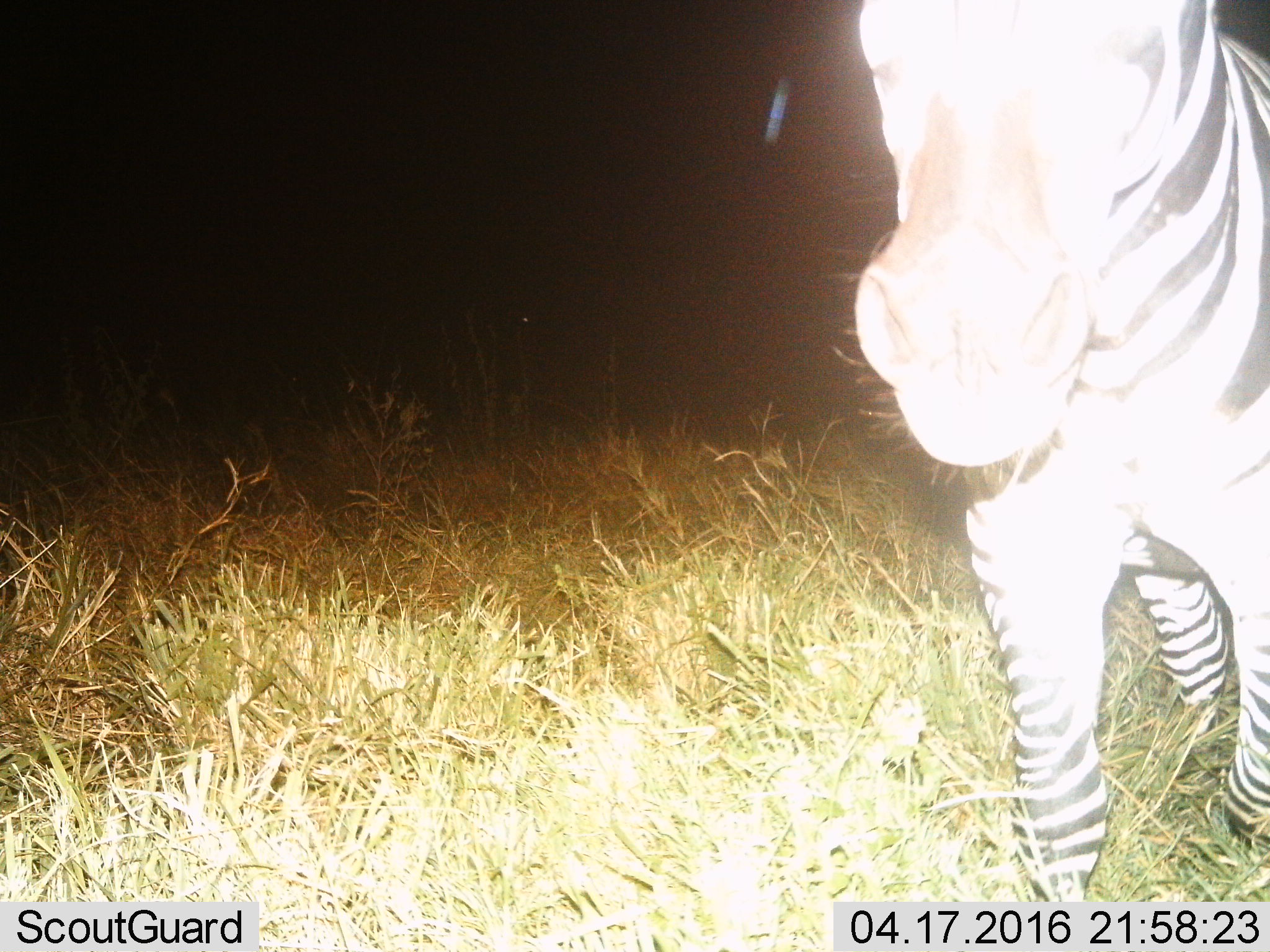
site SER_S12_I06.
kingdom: Animalia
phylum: Chordata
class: Mammalia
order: Perissodactyla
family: Equidae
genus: Equus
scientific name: Equus quagga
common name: plains zebra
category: zebraplains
Zebraplains (plains zebra) (Equus quagga), count 1. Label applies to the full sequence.